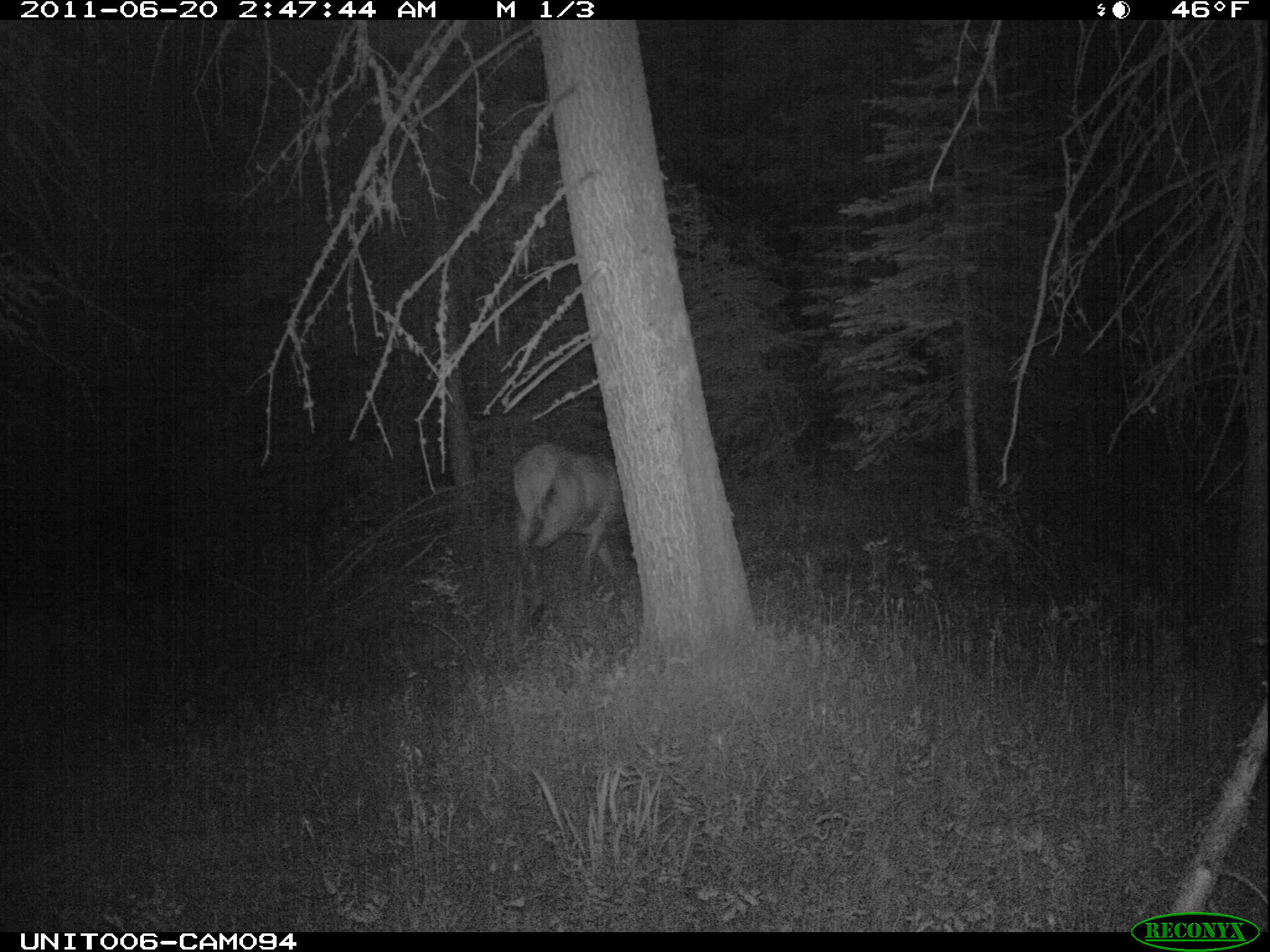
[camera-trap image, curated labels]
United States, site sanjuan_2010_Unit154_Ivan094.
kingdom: Animalia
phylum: Chordata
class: Mammalia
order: Artiodactyla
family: Cervidae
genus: Cervus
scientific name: Cervus elaphus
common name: red deer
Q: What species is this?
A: Cervus elaphus (red deer).